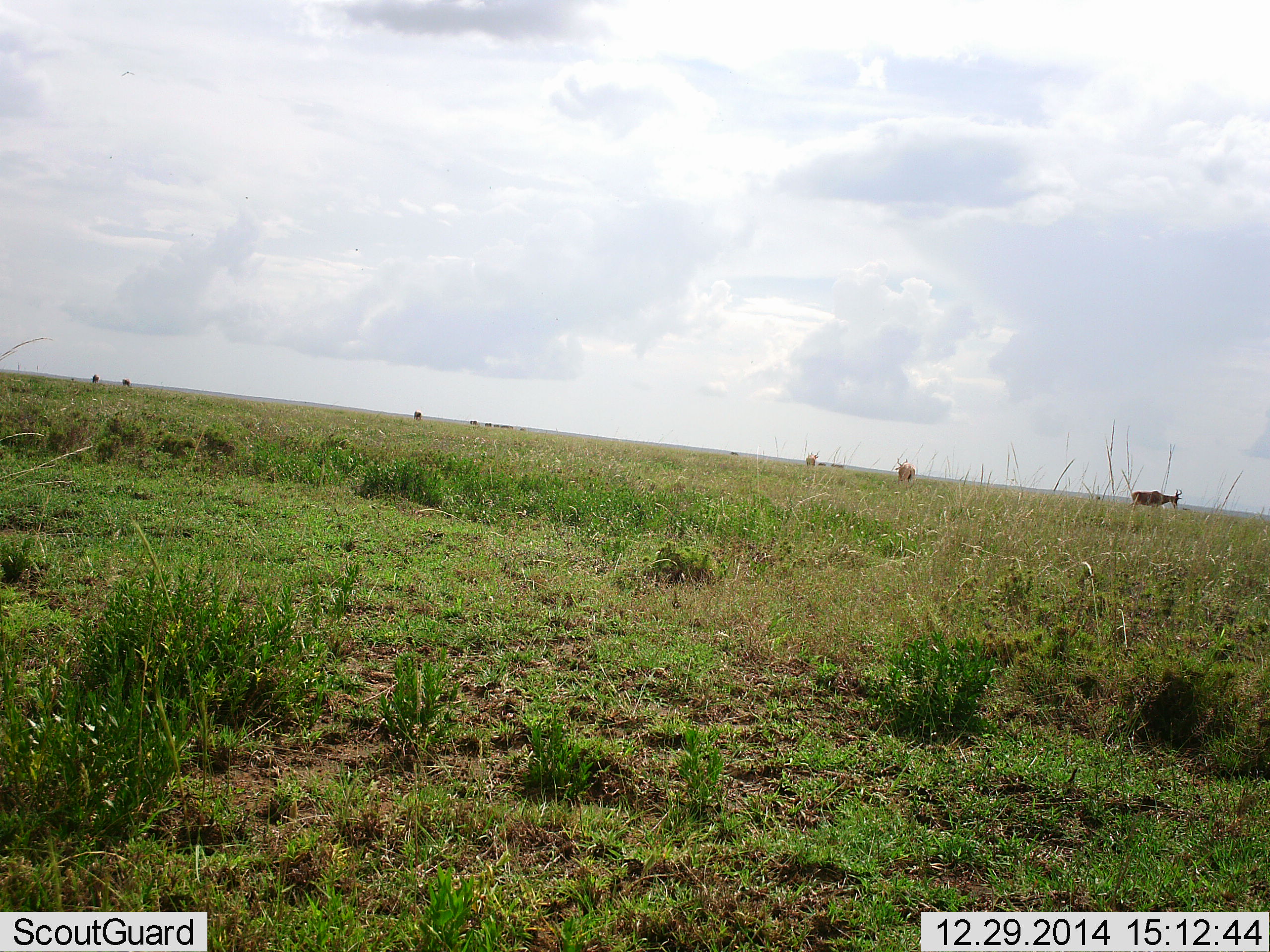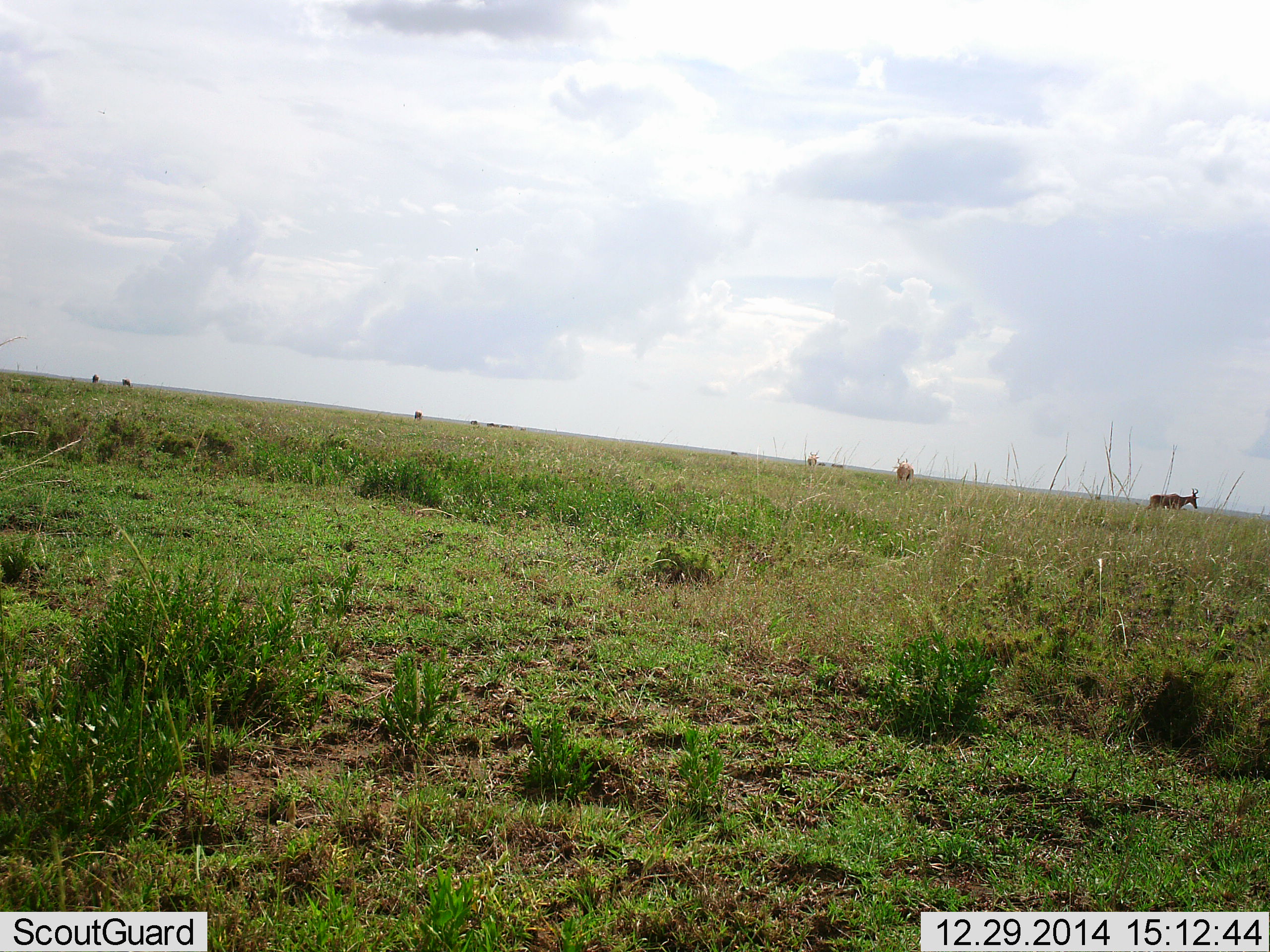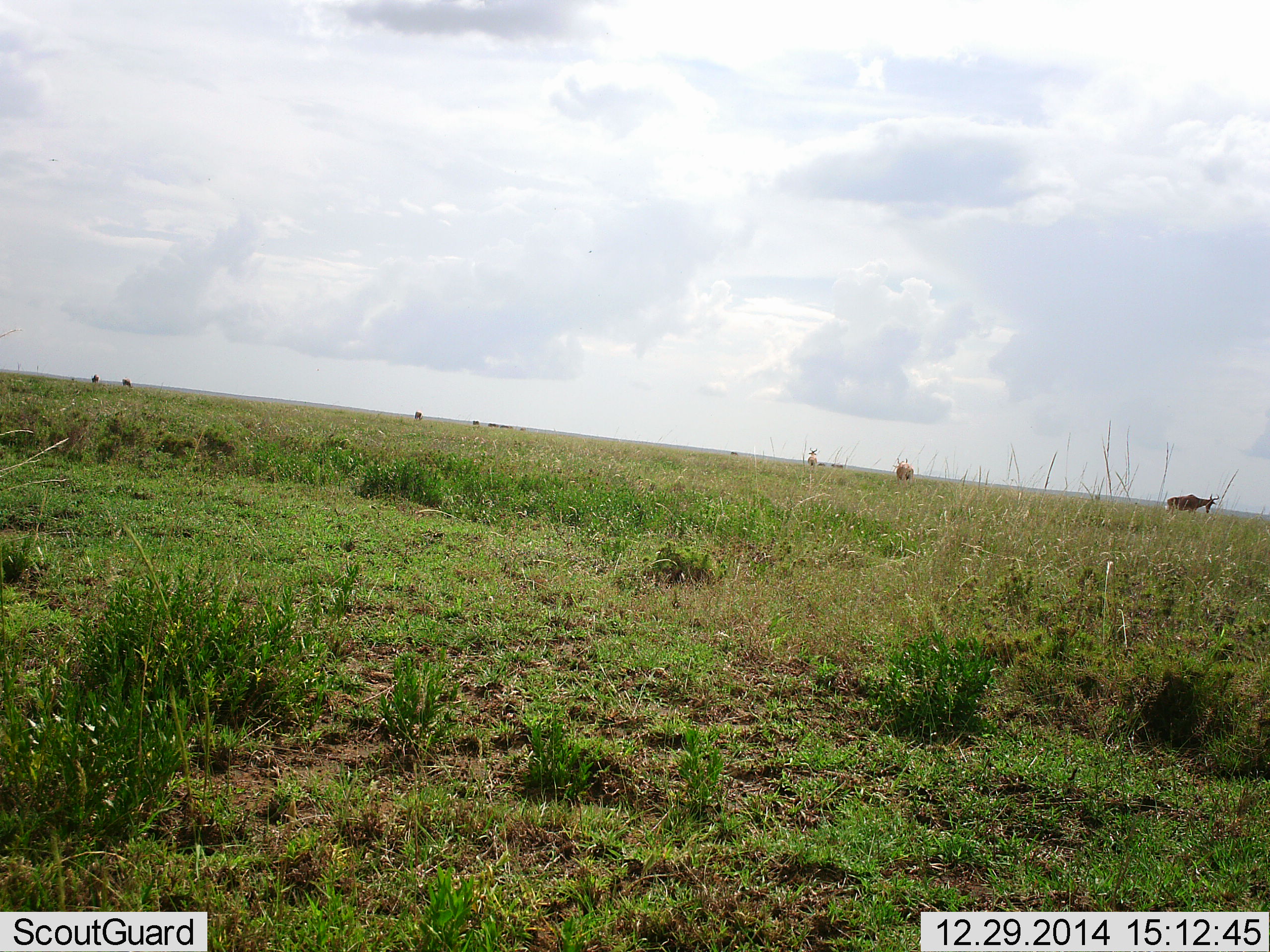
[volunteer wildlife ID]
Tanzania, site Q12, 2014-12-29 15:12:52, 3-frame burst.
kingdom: Animalia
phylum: Chordata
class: Mammalia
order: Artiodactyla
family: Bovidae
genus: Alcelaphus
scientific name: Alcelaphus buselaphus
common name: hartebeest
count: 6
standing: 60%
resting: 0%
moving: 80%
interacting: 0%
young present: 0%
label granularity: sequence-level